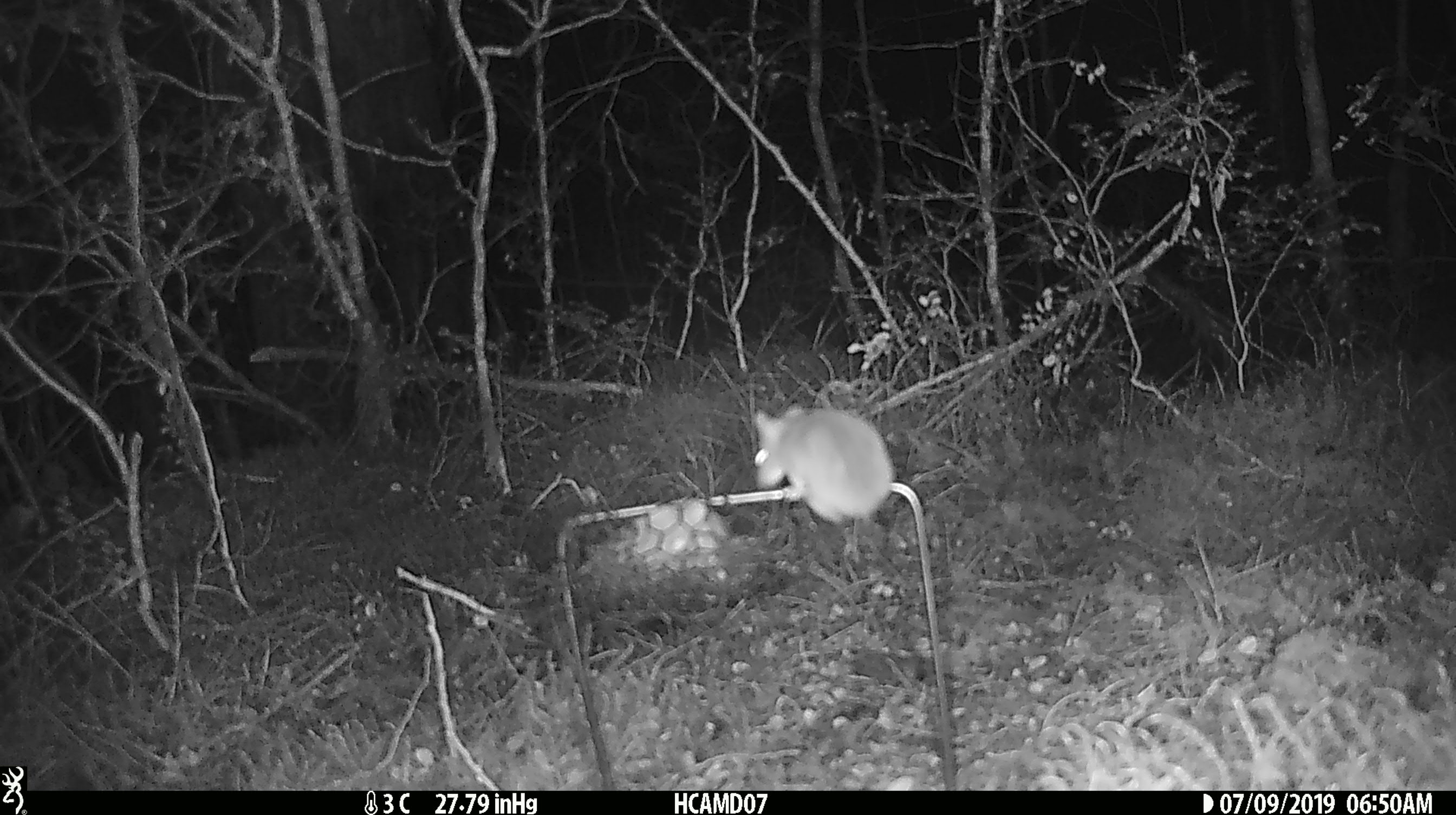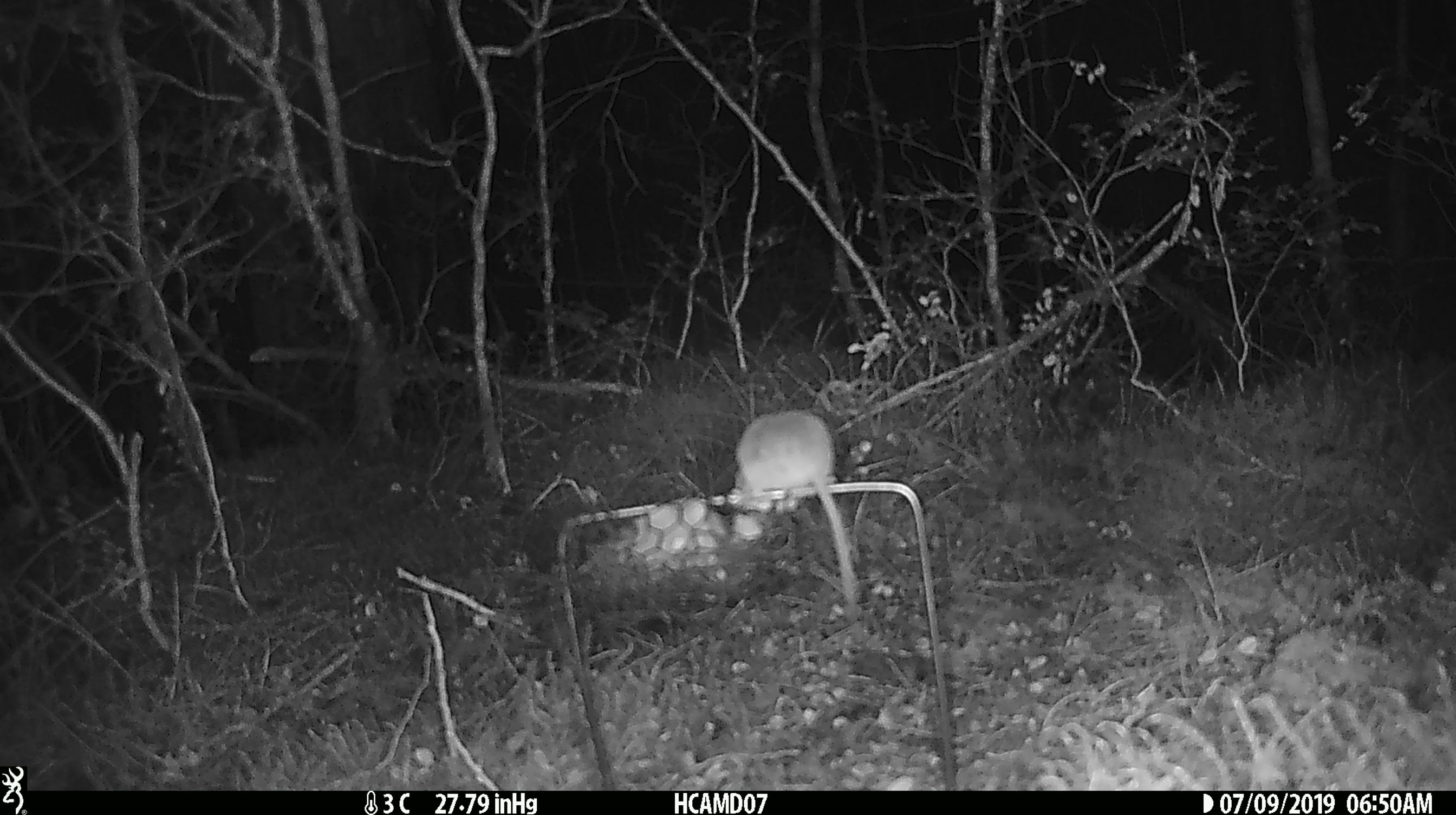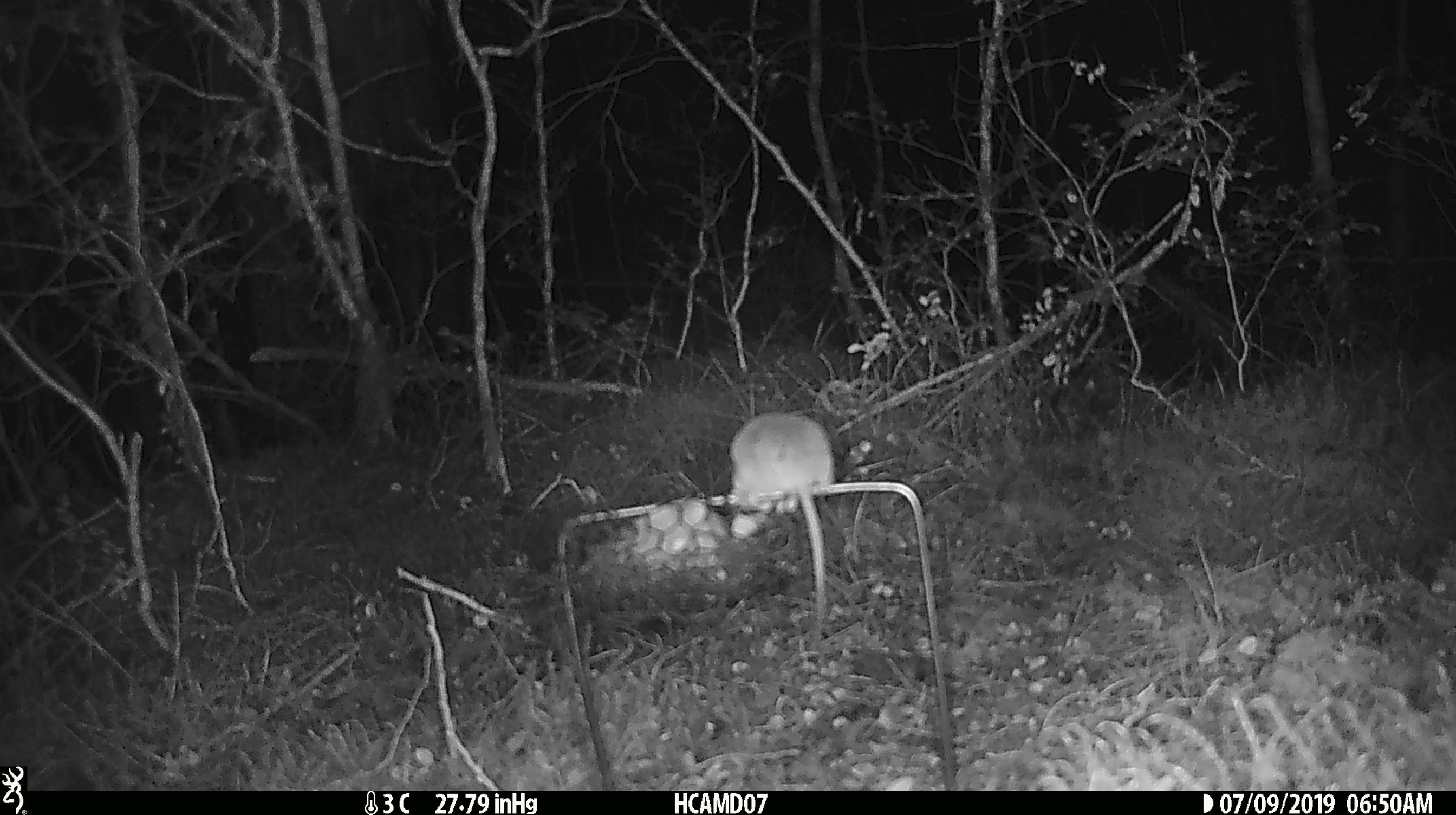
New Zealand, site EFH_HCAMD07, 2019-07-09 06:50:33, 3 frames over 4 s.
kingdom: Animalia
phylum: Chordata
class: Mammalia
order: Rodentia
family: Muridae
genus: Mus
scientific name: Mus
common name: mouse